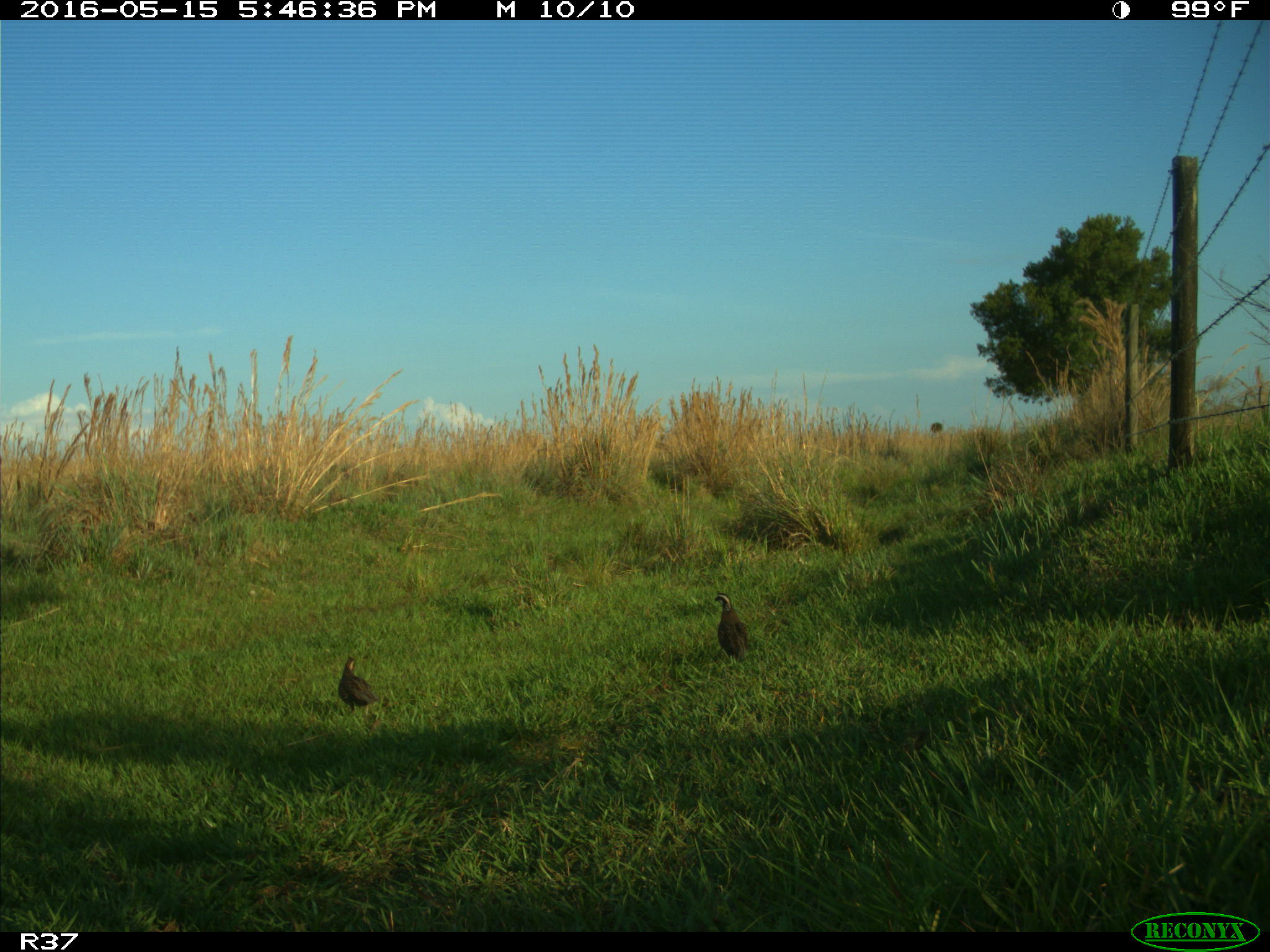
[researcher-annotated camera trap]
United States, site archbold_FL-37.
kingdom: Animalia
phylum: Chordata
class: Aves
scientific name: Aves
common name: birds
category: unidentified bird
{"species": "unidentified bird (birds) (Aves)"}